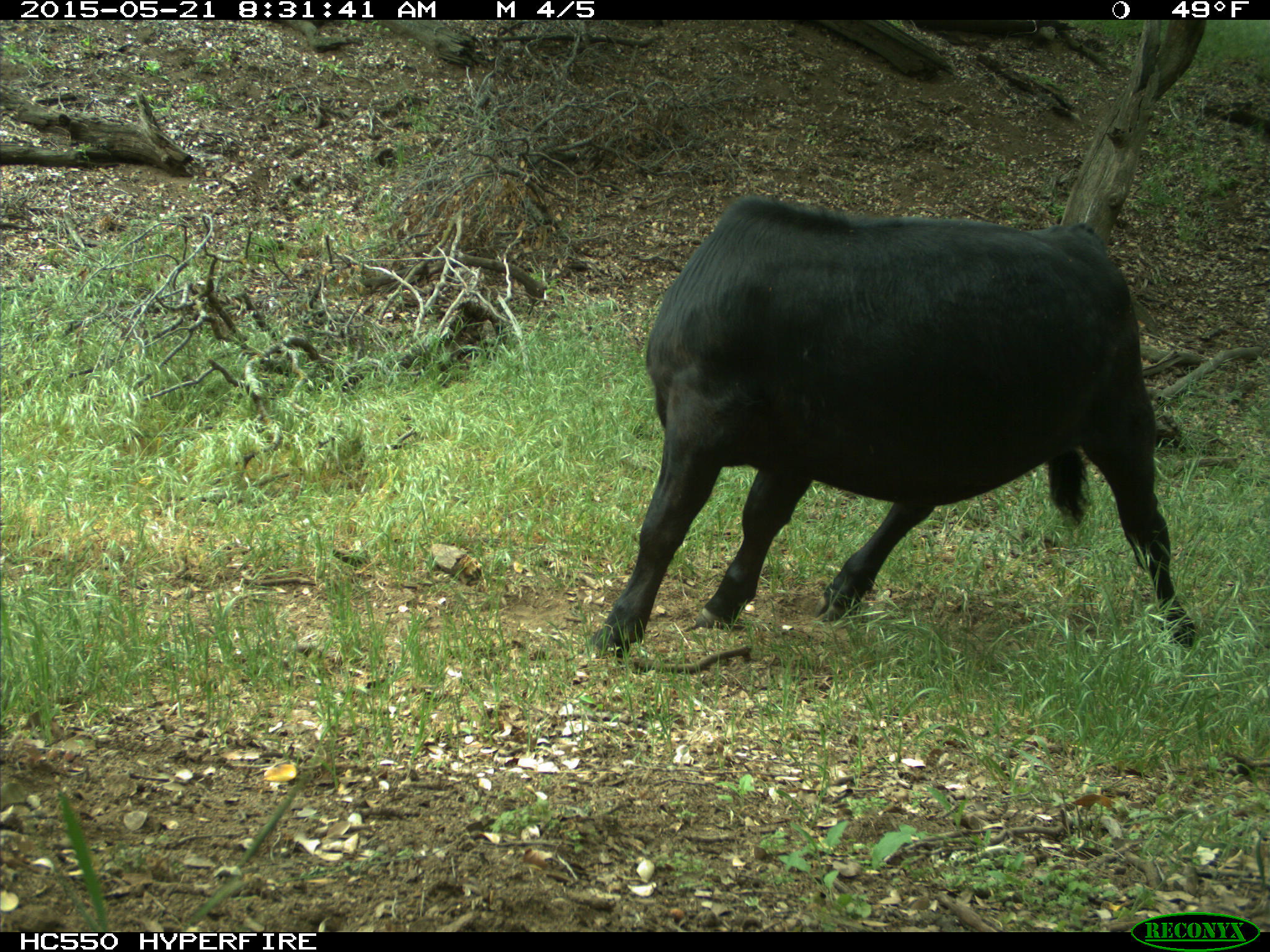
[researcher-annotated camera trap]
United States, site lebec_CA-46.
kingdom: Animalia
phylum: Chordata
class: Mammalia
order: Artiodactyla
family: Bovidae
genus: Bos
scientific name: Bos taurus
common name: domestic cow